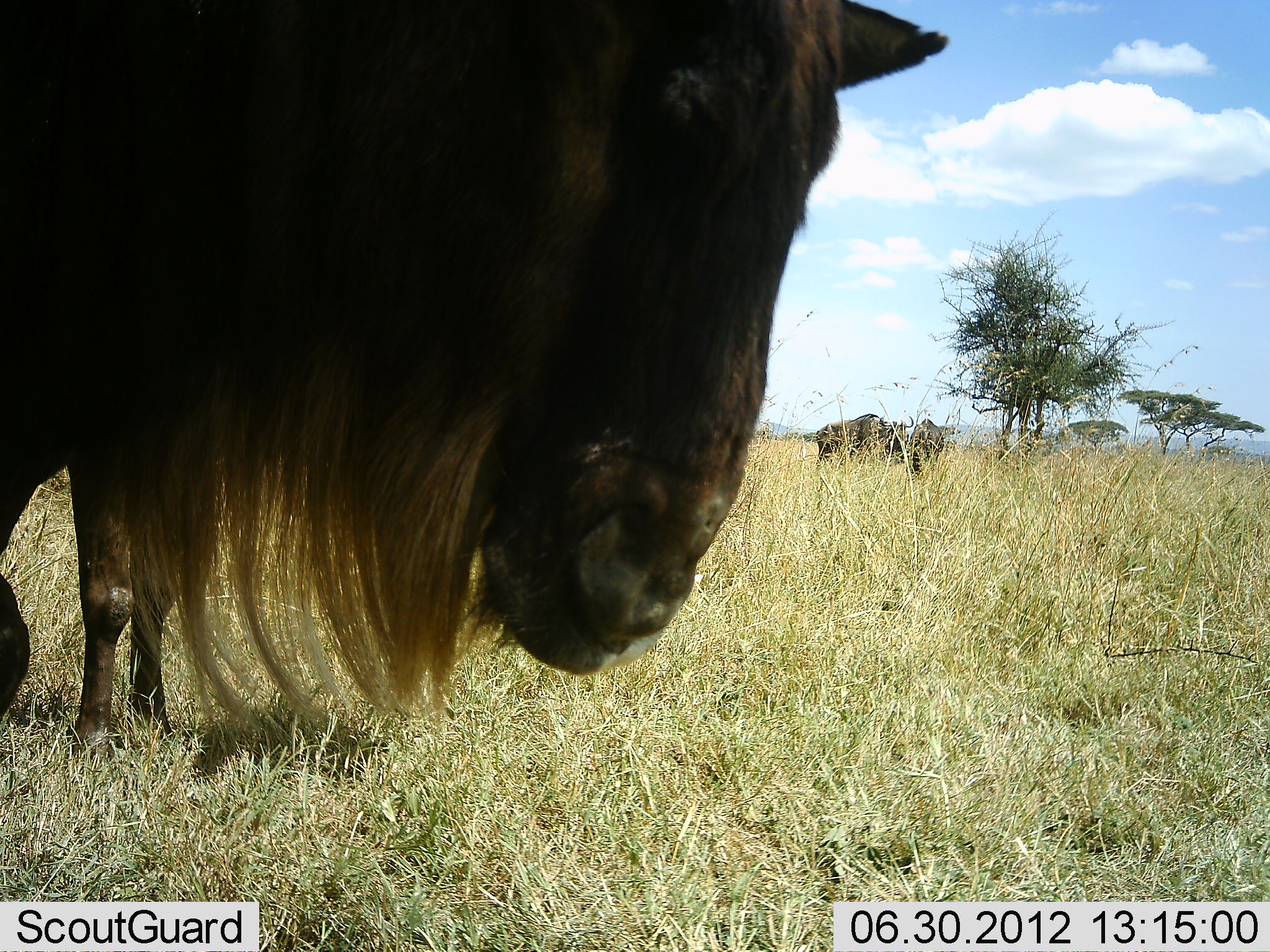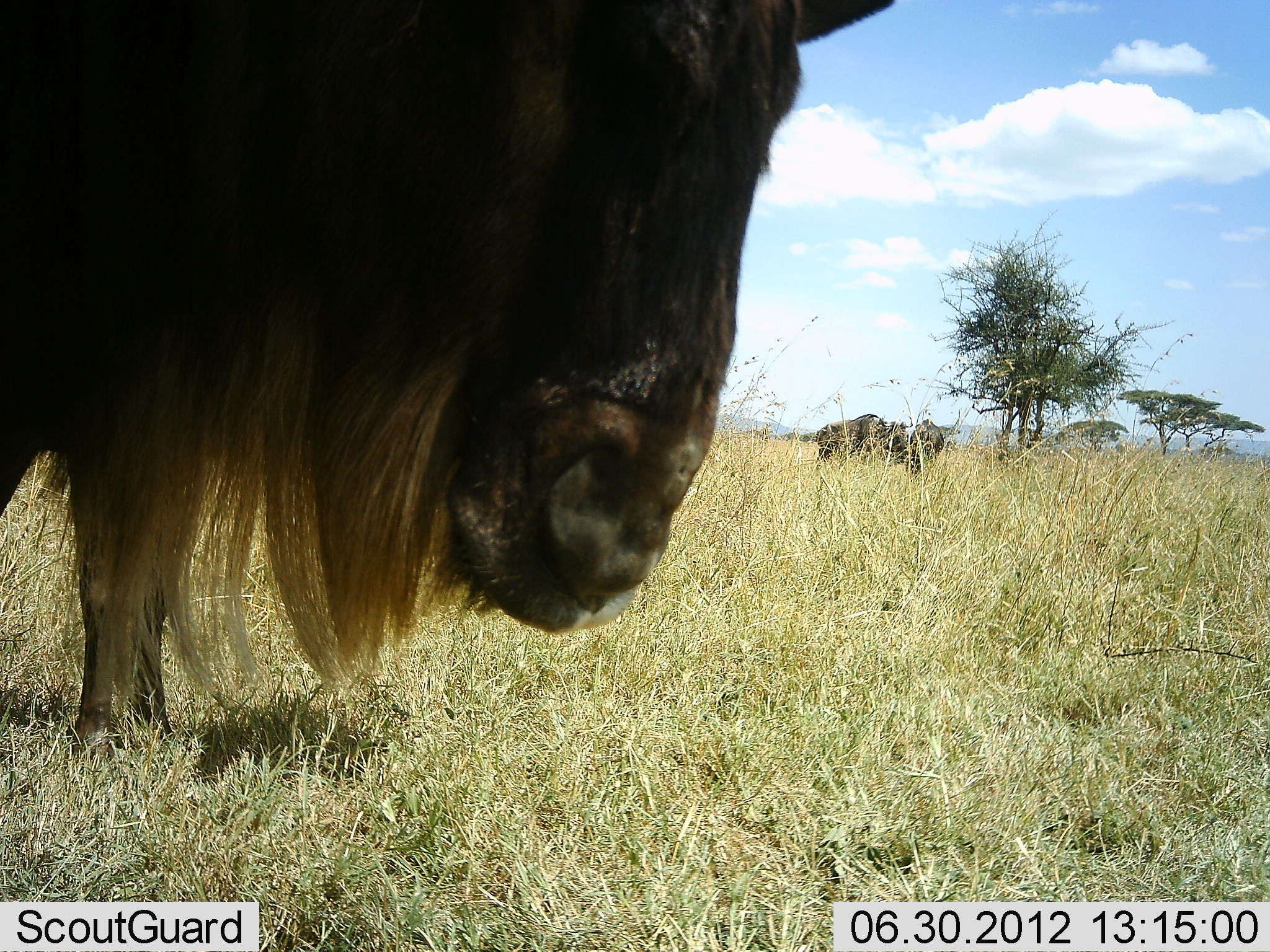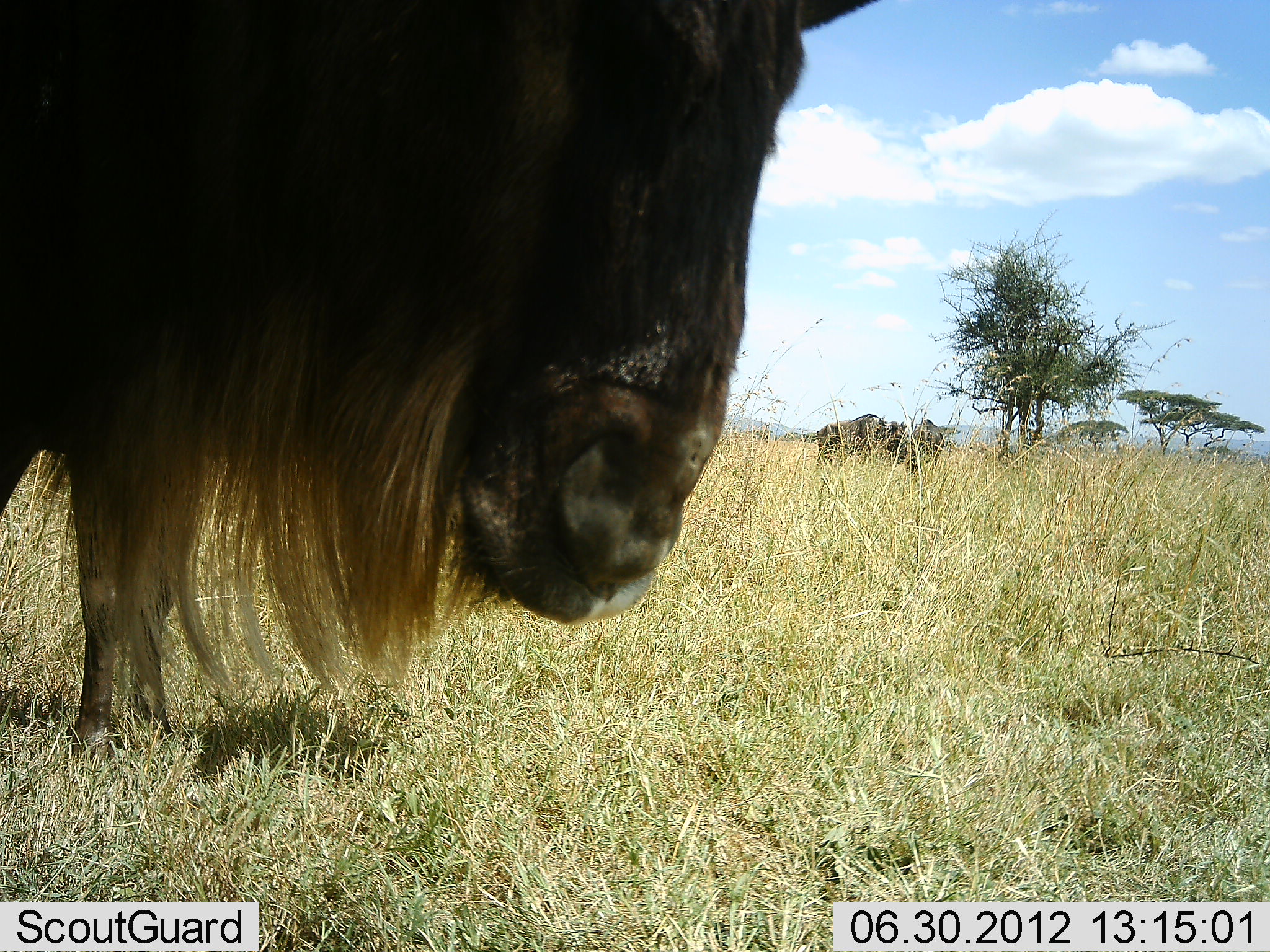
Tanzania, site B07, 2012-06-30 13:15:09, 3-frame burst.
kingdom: Animalia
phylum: Chordata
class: Mammalia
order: Artiodactyla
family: Bovidae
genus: Connochaetes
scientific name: Connochaetes taurinus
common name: blue wildebeest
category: wildebeest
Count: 3.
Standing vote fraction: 100%.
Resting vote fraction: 0%.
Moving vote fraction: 10%.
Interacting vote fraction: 0%.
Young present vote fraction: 0%.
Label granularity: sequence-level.